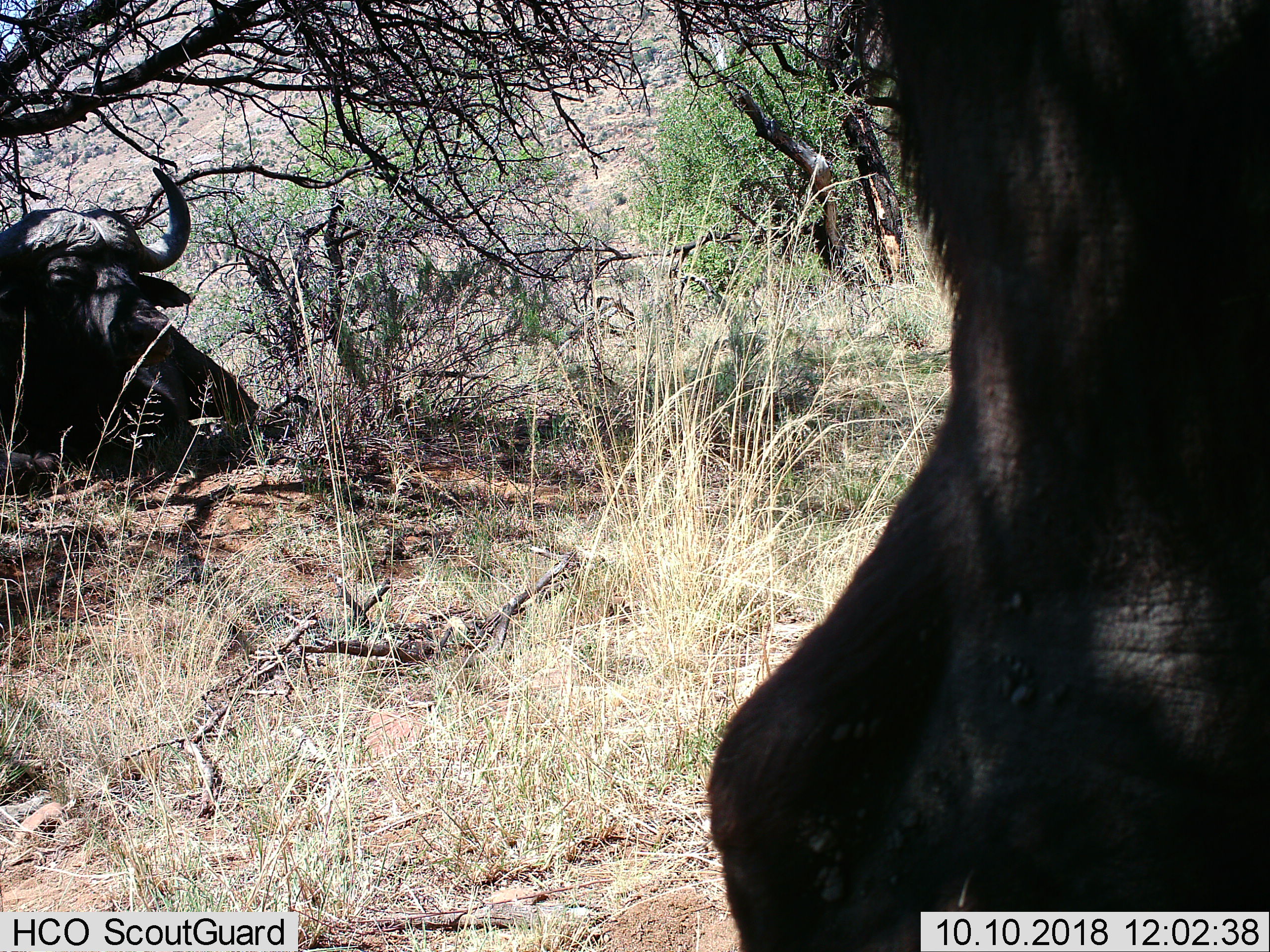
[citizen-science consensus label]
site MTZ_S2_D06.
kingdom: Animalia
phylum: Chordata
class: Mammalia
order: Artiodactyla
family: Bovidae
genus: Syncerus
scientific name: Syncerus caffer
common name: african buffalo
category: buffalo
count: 2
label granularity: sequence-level